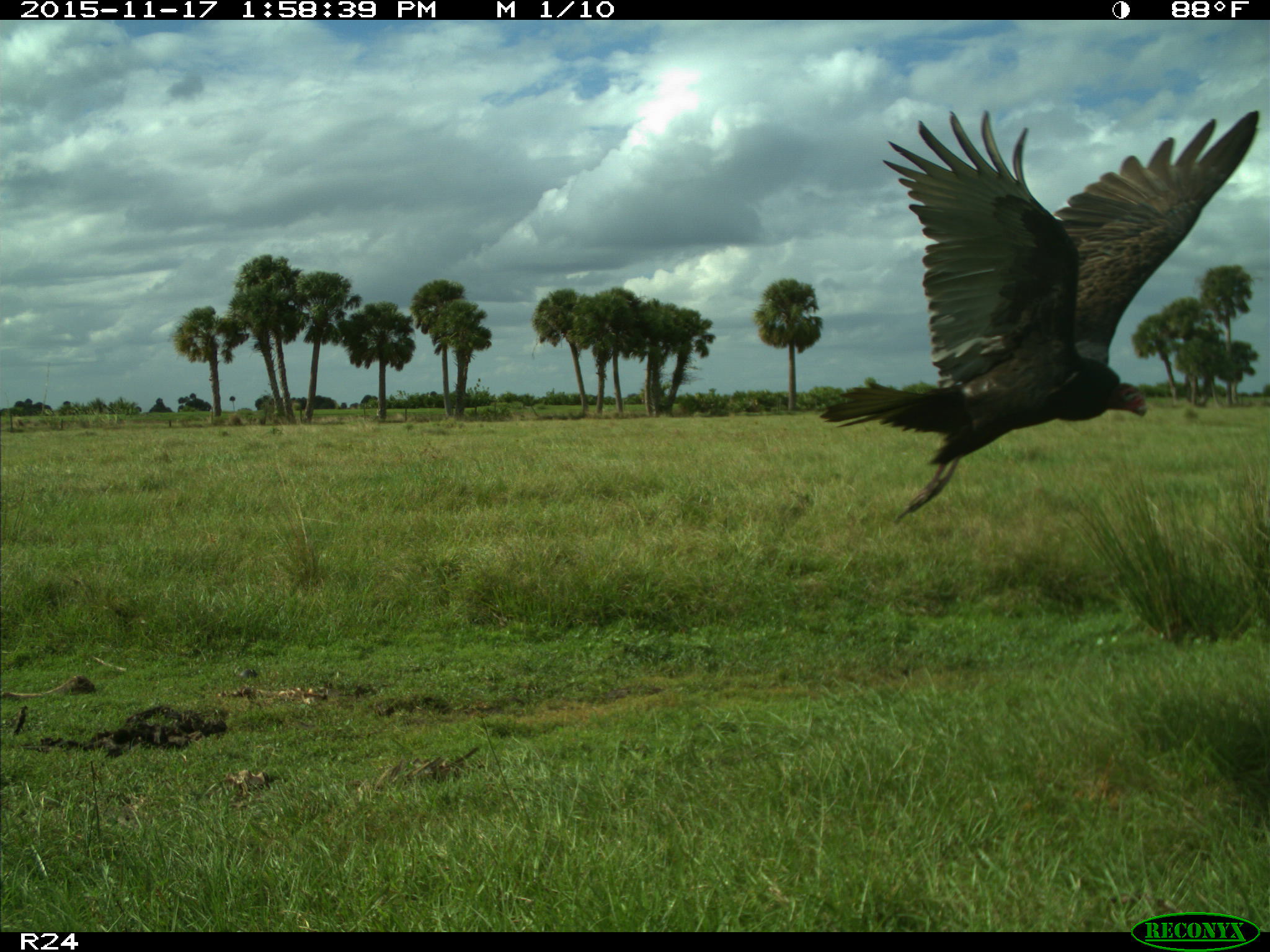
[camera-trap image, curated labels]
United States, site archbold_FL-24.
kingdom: Animalia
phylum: Chordata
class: Aves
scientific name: Aves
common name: birds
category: unidentified bird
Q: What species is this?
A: Unidentified bird (birds) (Aves).